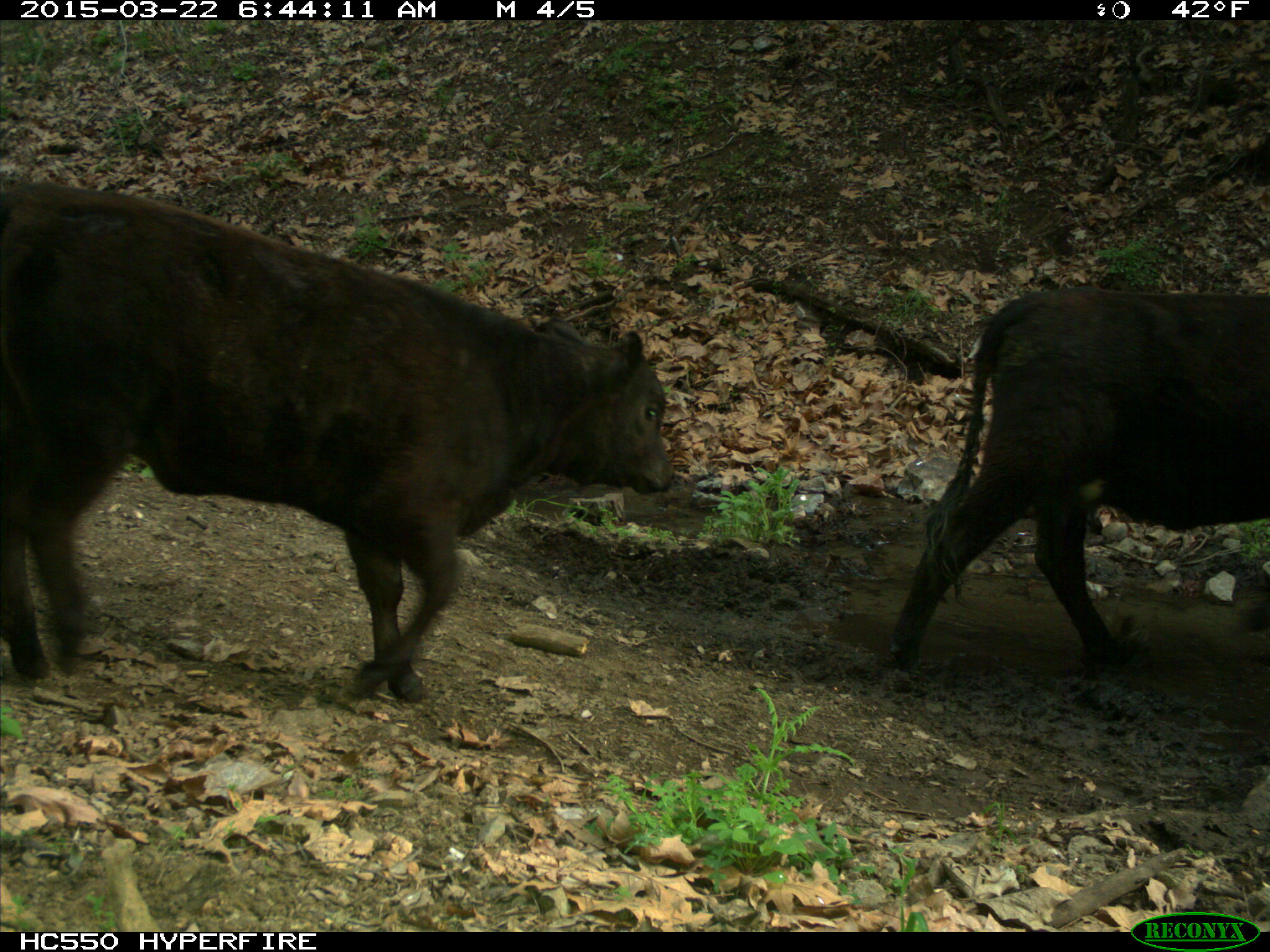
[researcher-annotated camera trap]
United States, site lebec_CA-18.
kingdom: Animalia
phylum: Chordata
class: Mammalia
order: Artiodactyla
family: Bovidae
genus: Bos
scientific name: Bos taurus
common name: domestic cow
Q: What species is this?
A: Bos taurus (domestic cow).